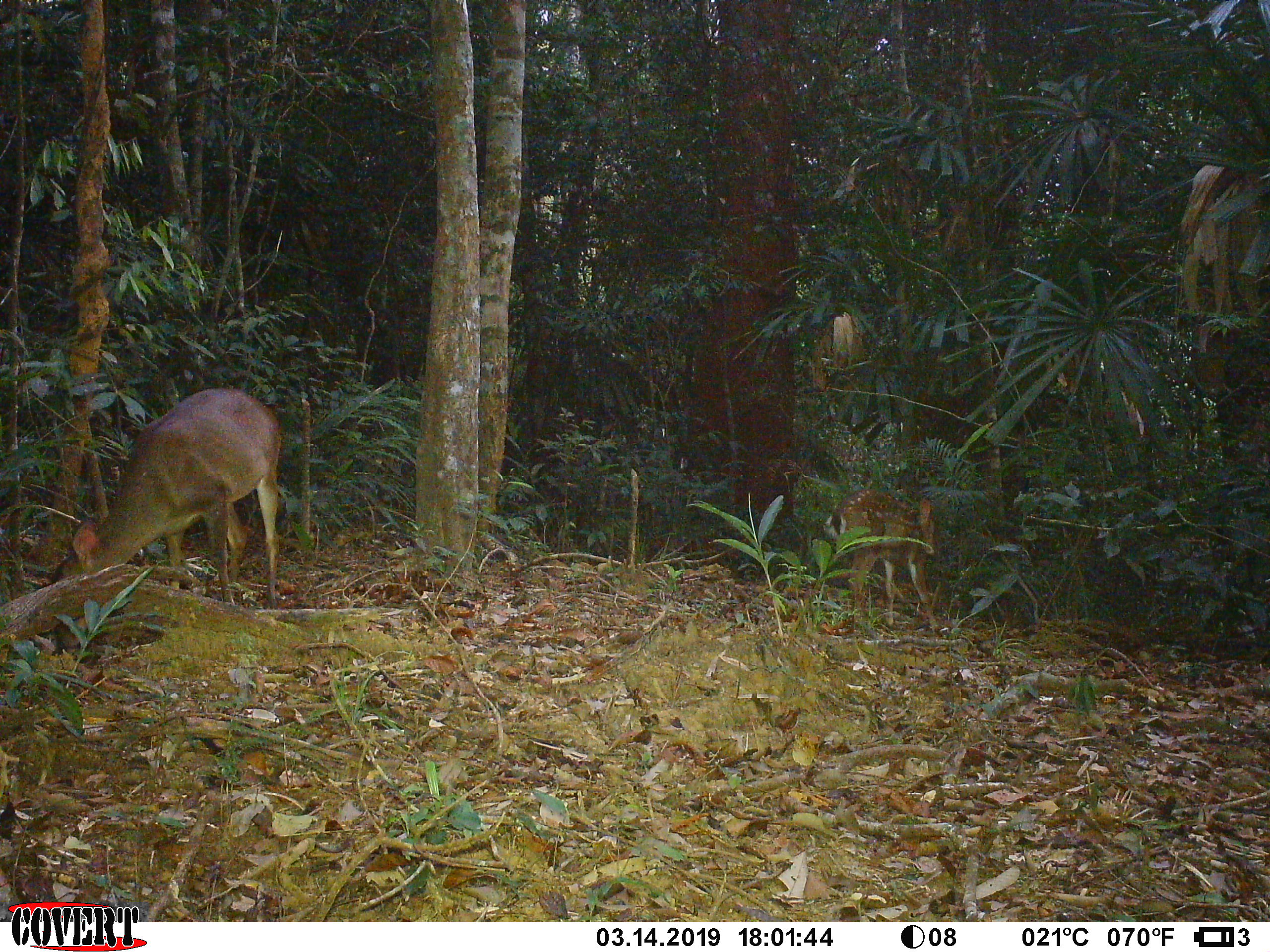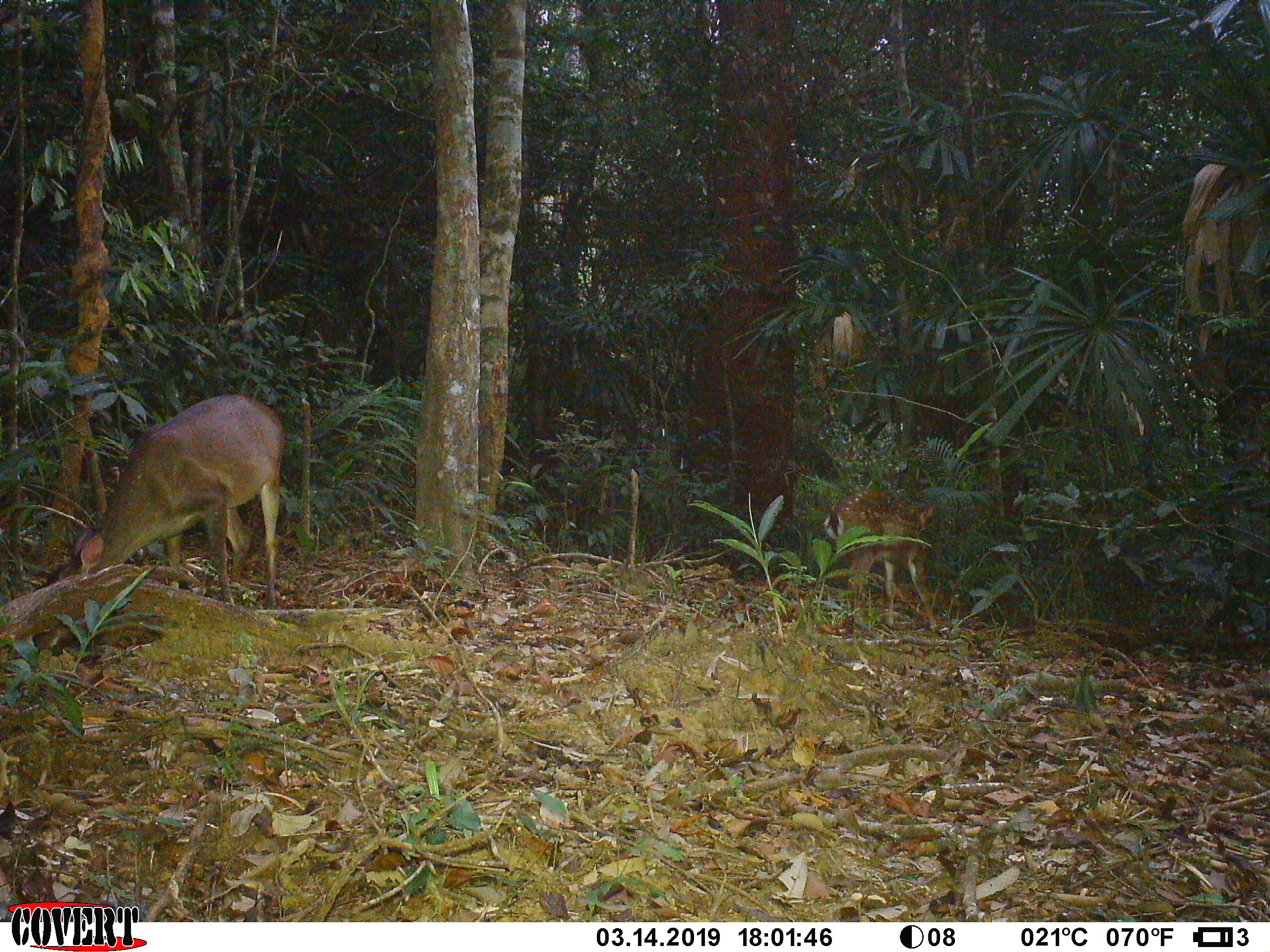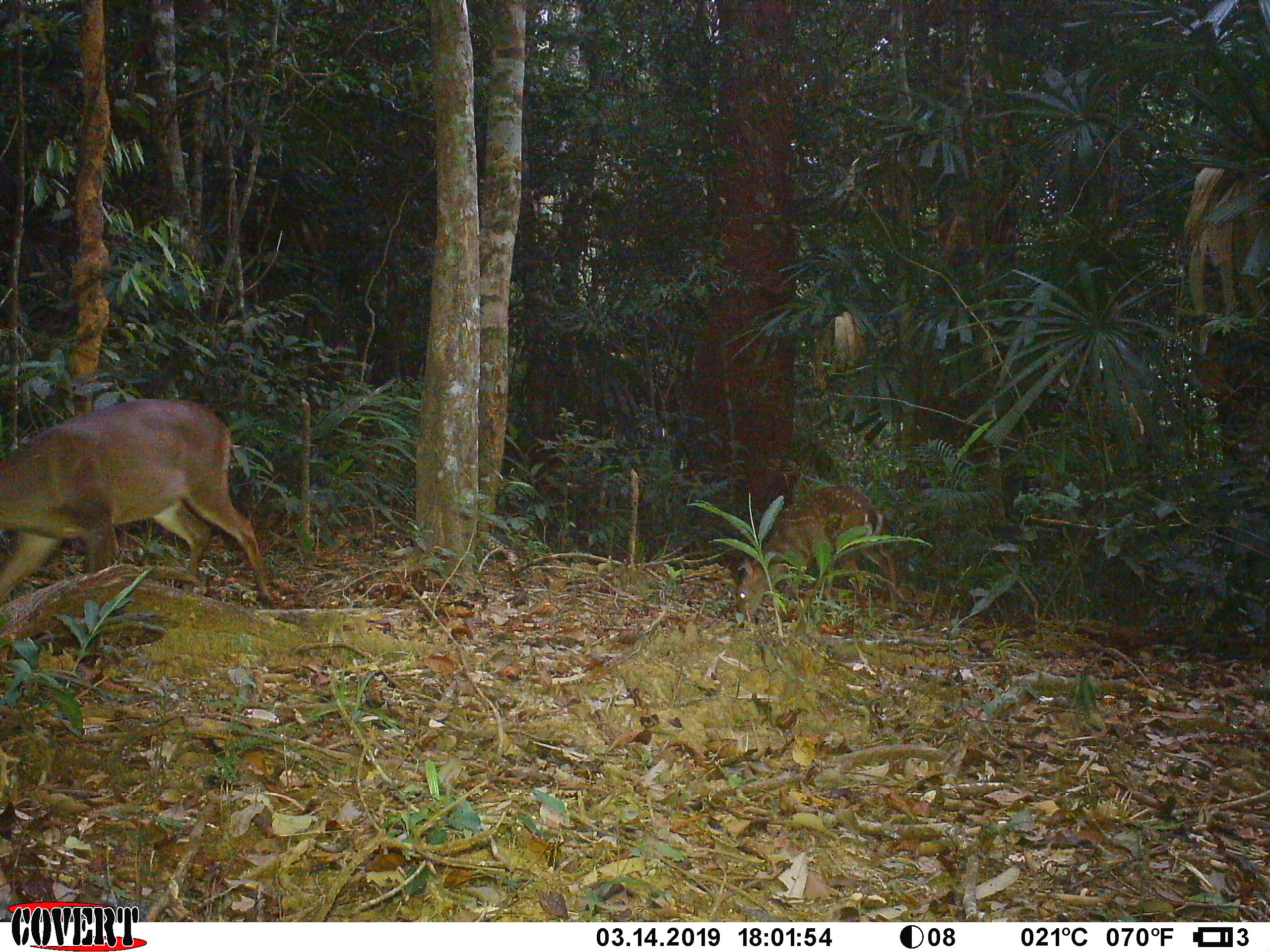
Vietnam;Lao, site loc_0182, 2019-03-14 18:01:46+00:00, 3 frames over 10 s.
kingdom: Animalia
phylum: Chordata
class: Mammalia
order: Artiodactyla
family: Cervidae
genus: Muntiacus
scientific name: Muntiacus vuquangensis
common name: large-antlered muntjac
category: large antlered muntjac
Large antlered muntjac (large-antlered muntjac) (Muntiacus vuquangensis). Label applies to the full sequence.